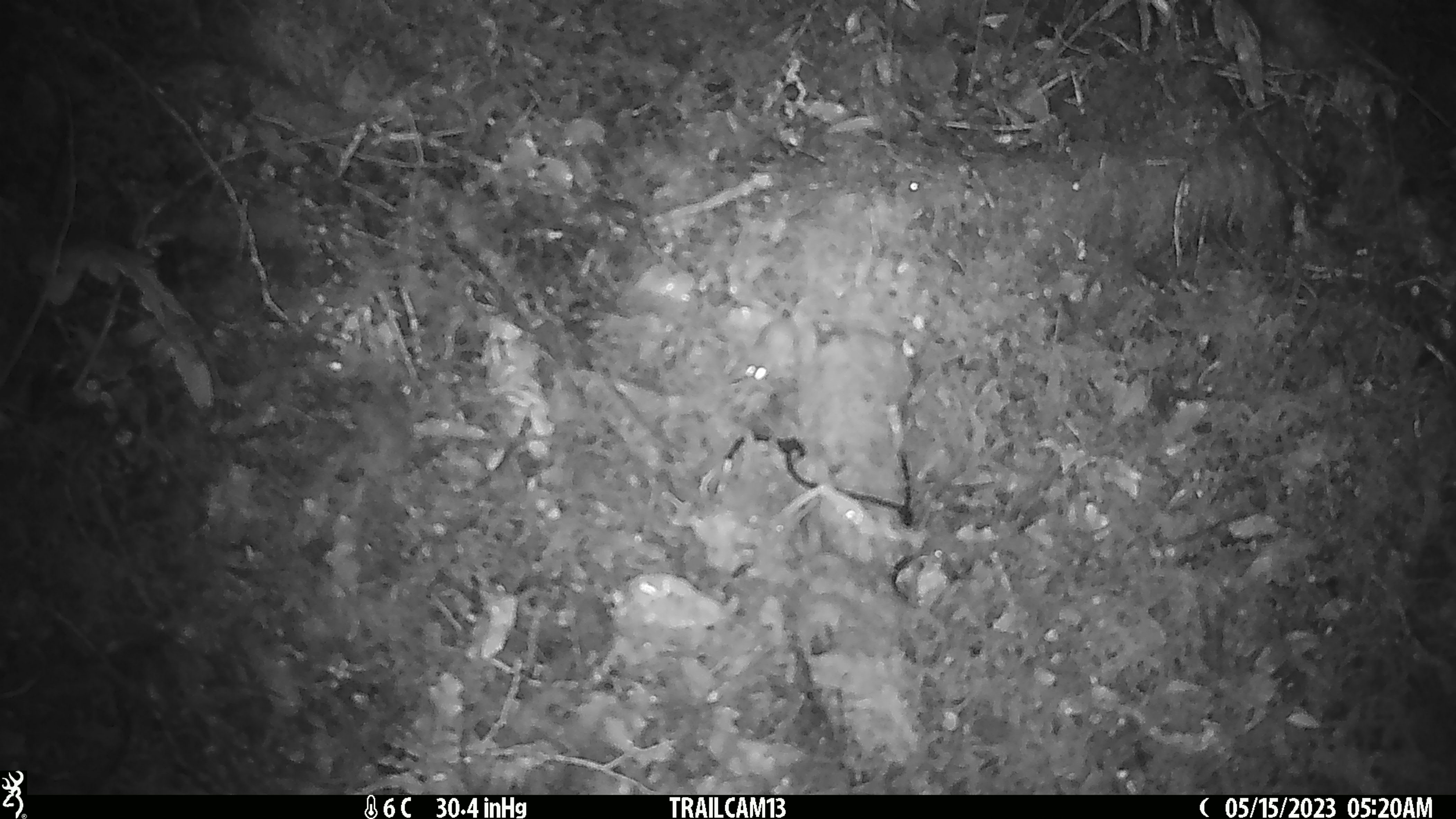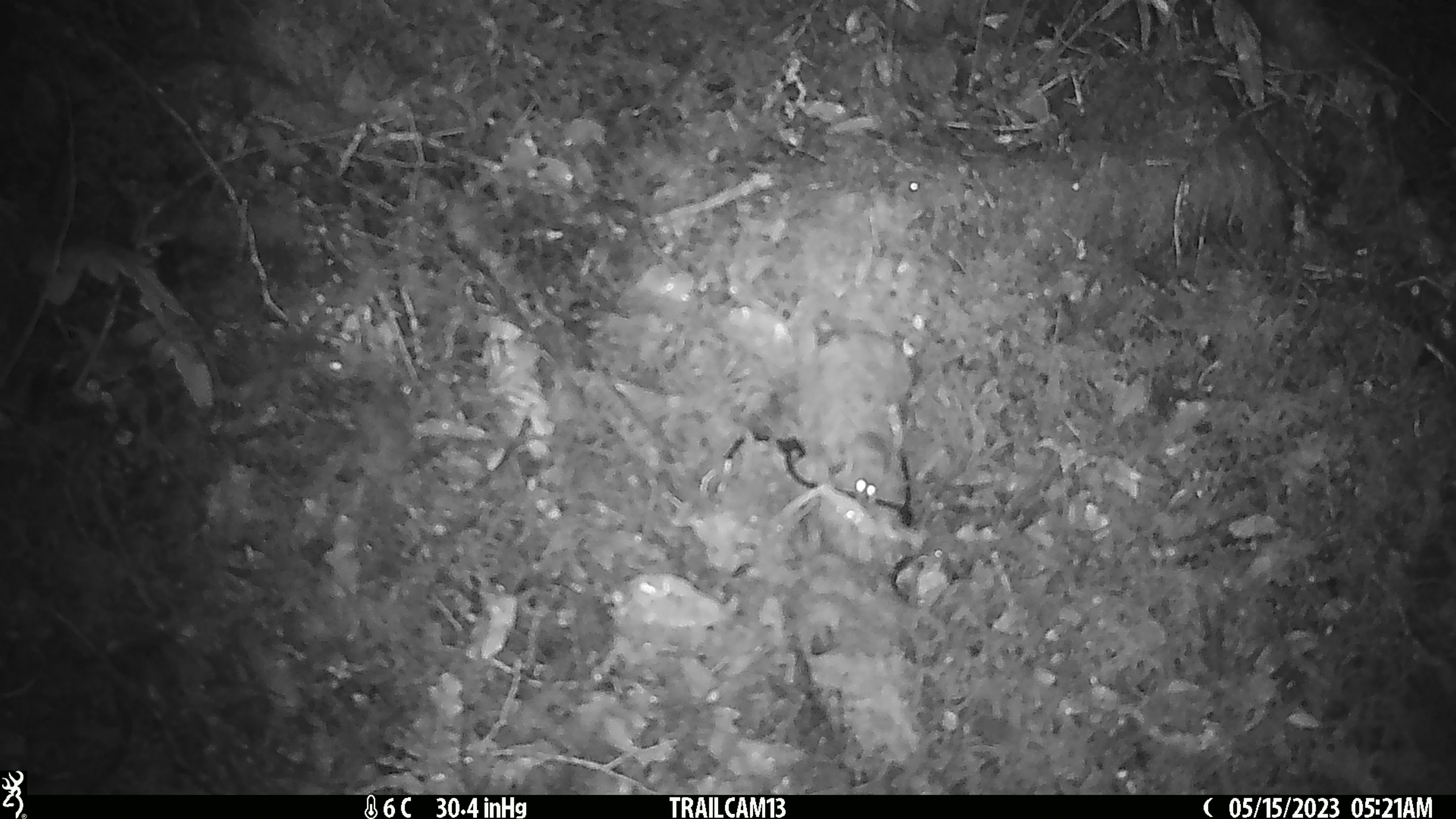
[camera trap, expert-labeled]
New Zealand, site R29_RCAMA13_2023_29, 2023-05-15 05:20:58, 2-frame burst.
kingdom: Animalia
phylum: Chordata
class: Mammalia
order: Rodentia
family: Muridae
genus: Mus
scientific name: Mus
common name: mouse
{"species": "mouse (Mus)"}